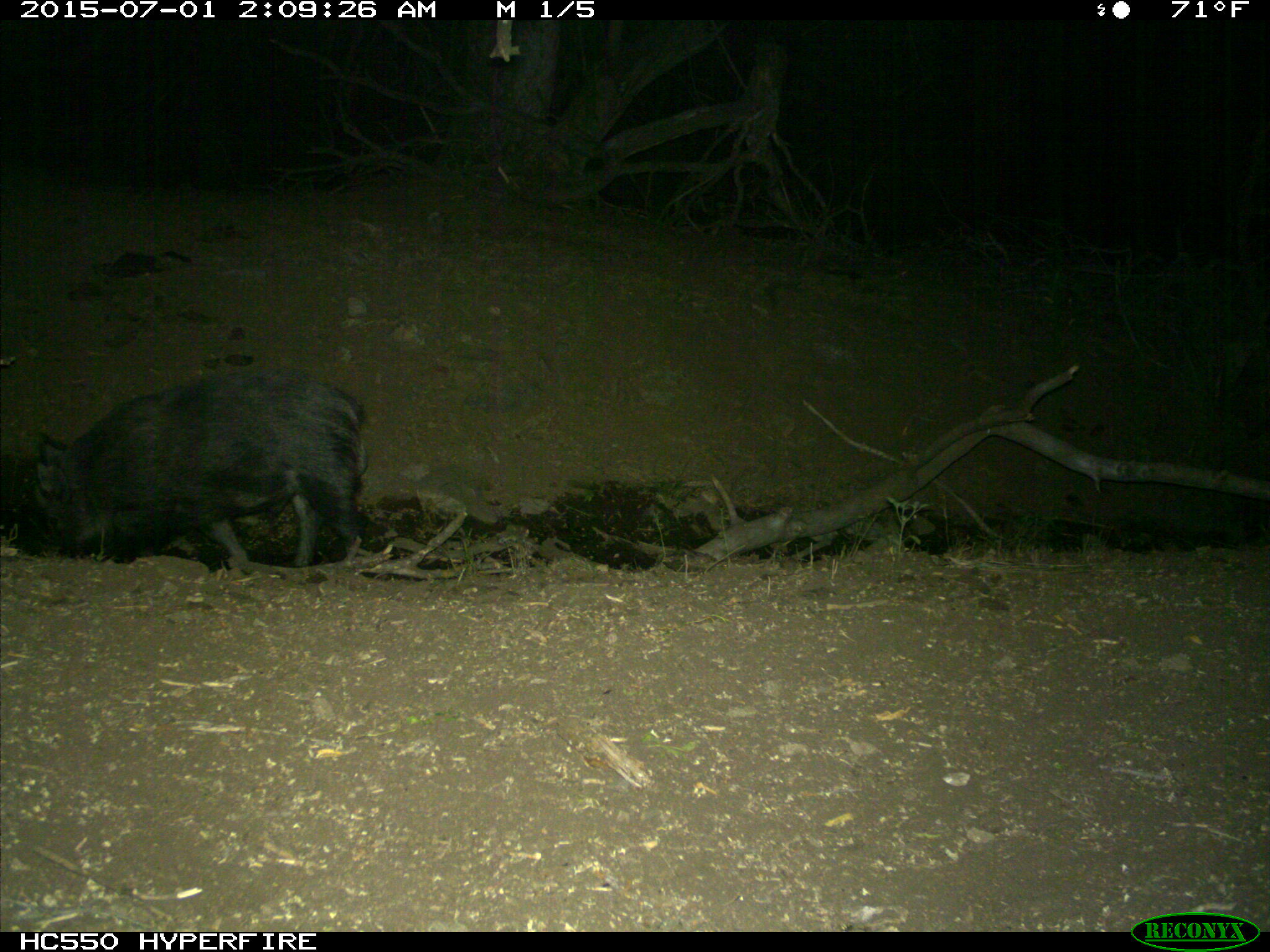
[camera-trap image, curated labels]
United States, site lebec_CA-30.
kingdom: Animalia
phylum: Chordata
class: Mammalia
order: Artiodactyla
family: Suidae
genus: Sus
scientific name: Sus scrofa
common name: wild boar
Sus scrofa (wild boar).